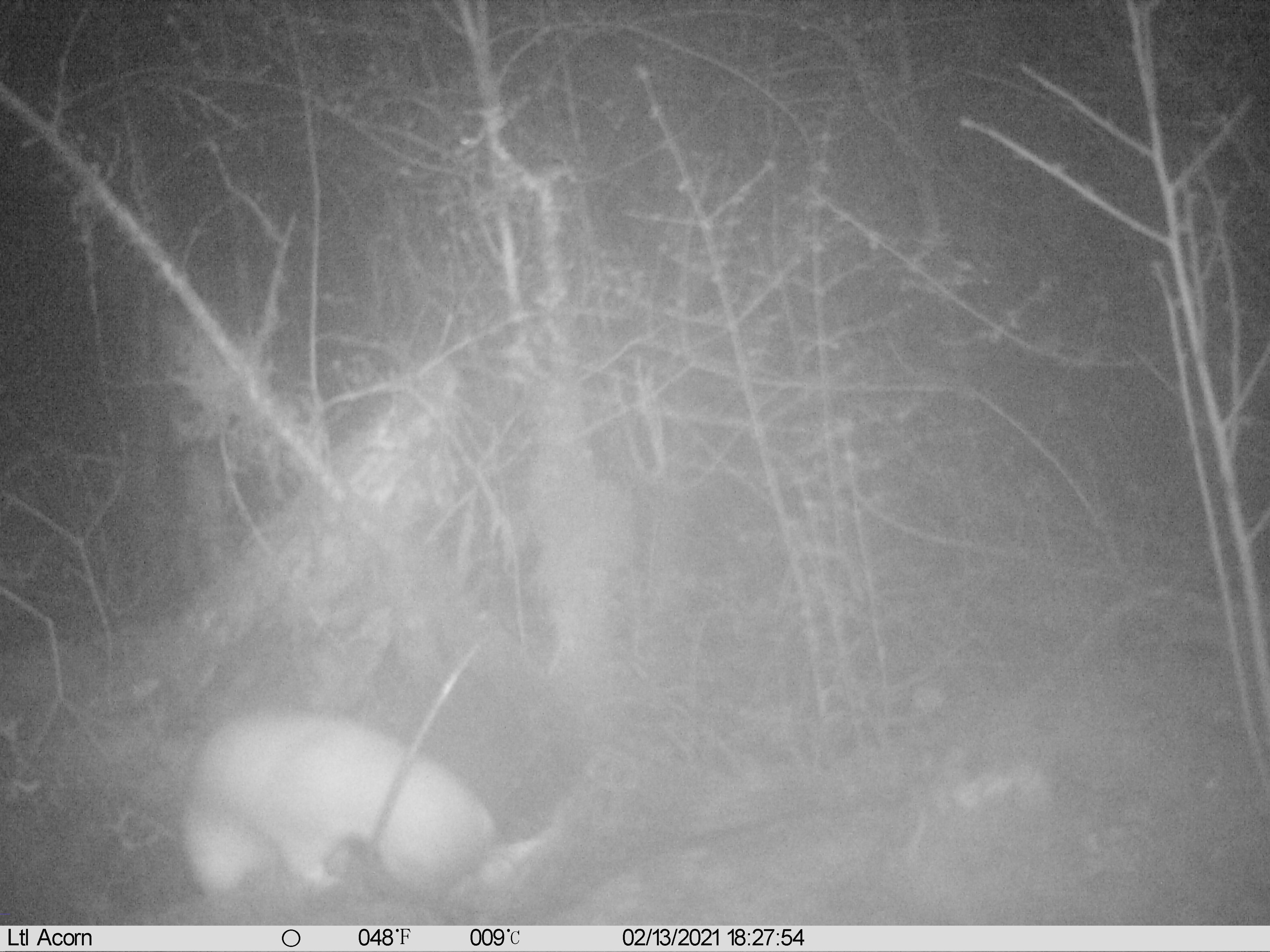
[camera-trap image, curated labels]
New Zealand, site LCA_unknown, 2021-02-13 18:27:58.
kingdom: Animalia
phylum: Chordata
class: Mammalia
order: Carnivora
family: Mustelidae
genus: Mustela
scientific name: Mustela erminea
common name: stoat